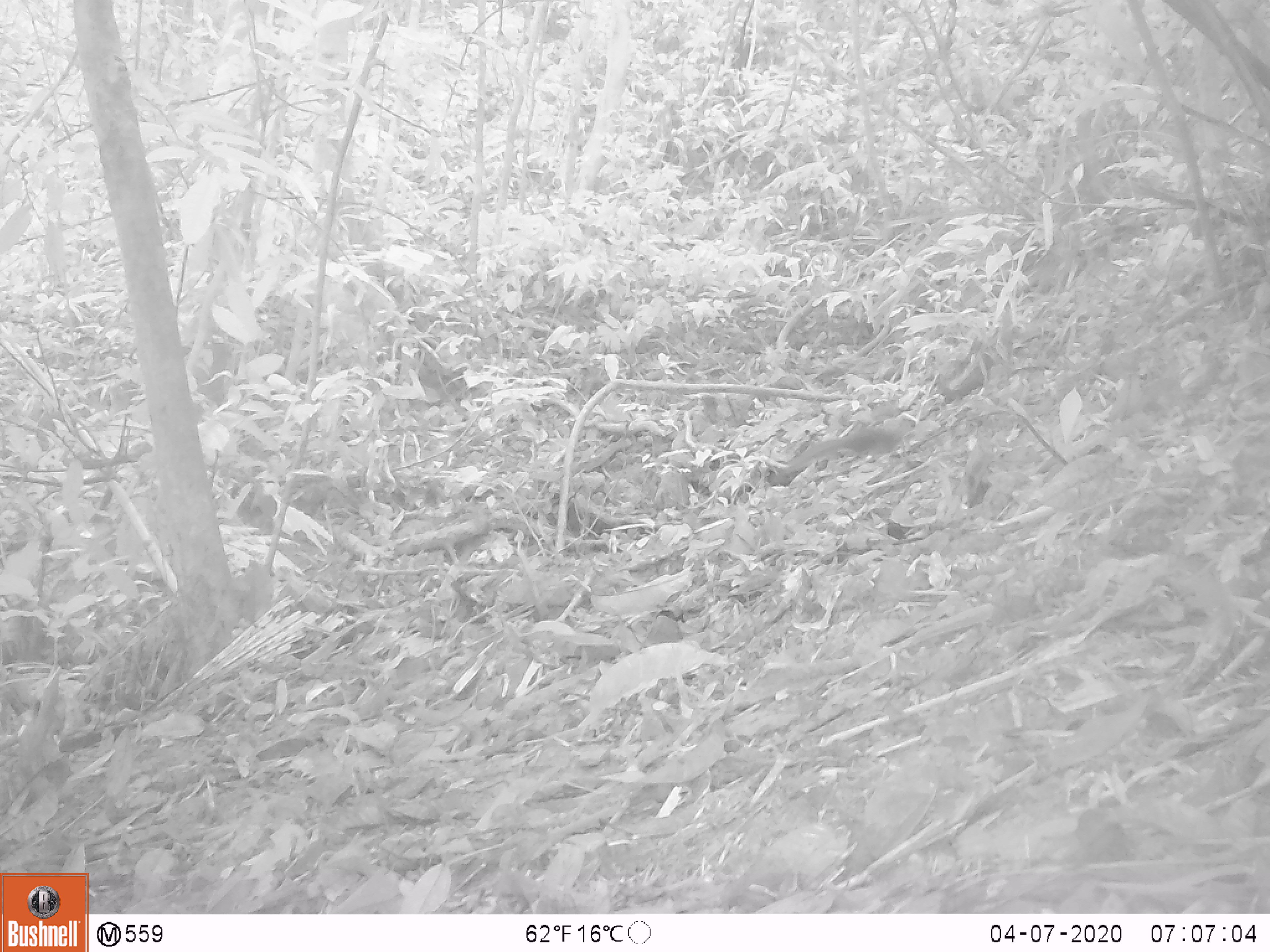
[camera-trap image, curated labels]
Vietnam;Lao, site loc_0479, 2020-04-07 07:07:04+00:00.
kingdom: Animalia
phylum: Chordata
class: Mammalia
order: Rodentia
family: Sciuridae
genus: Sciurus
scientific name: Sciurus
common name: squirrel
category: unidentified squirrel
Unidentified squirrel (squirrel) (Sciurus). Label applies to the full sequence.